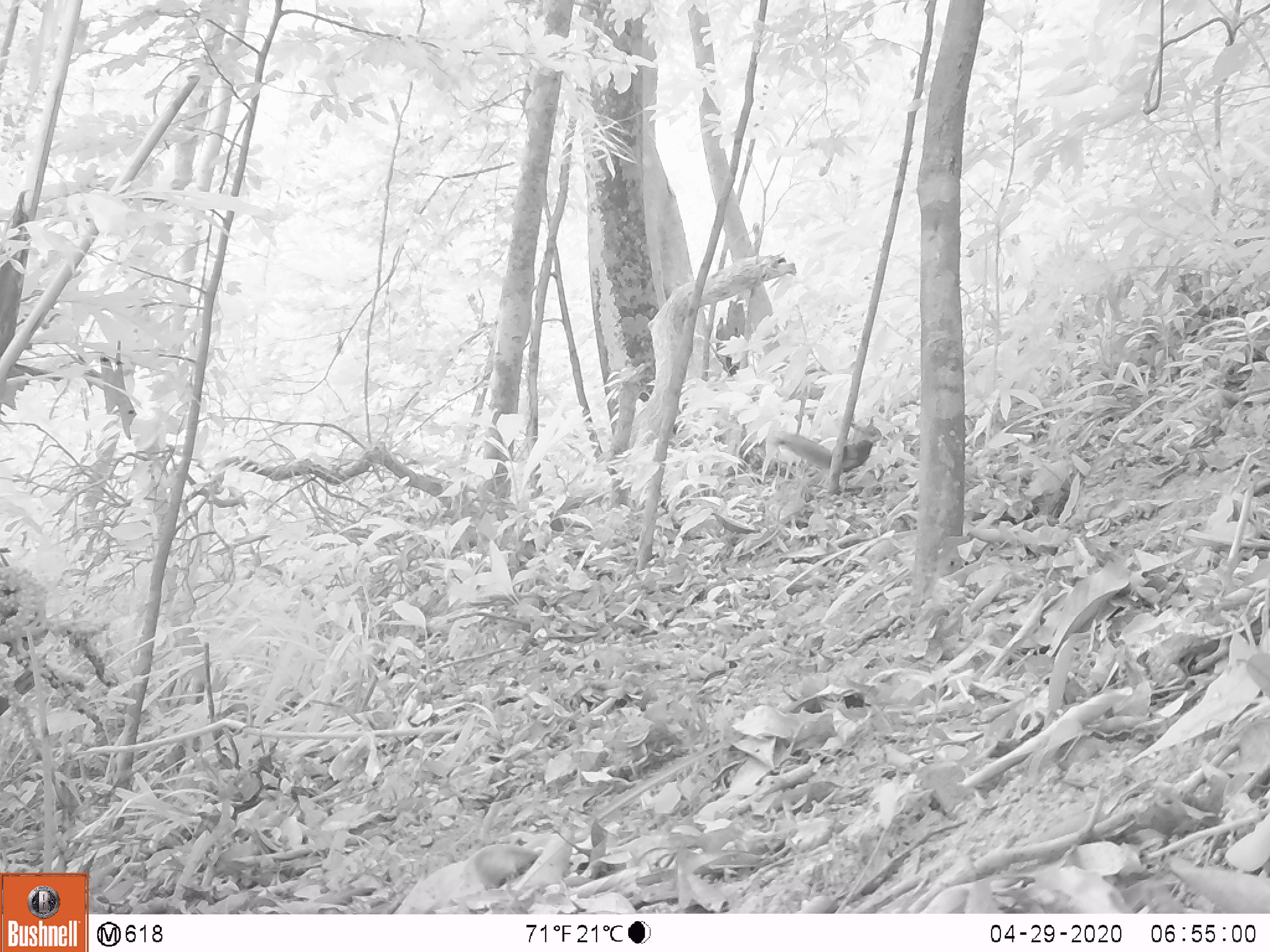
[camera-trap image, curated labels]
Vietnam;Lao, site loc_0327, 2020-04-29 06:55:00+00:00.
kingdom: Animalia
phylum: Chordata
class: Mammalia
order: Rodentia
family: Sciuridae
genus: Dremomys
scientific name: Dremomys rufigenis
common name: red-cheeked squirrel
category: red cheeked squirrel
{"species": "red cheeked squirrel (red-cheeked squirrel) (Dremomys rufigenis)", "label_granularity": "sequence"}